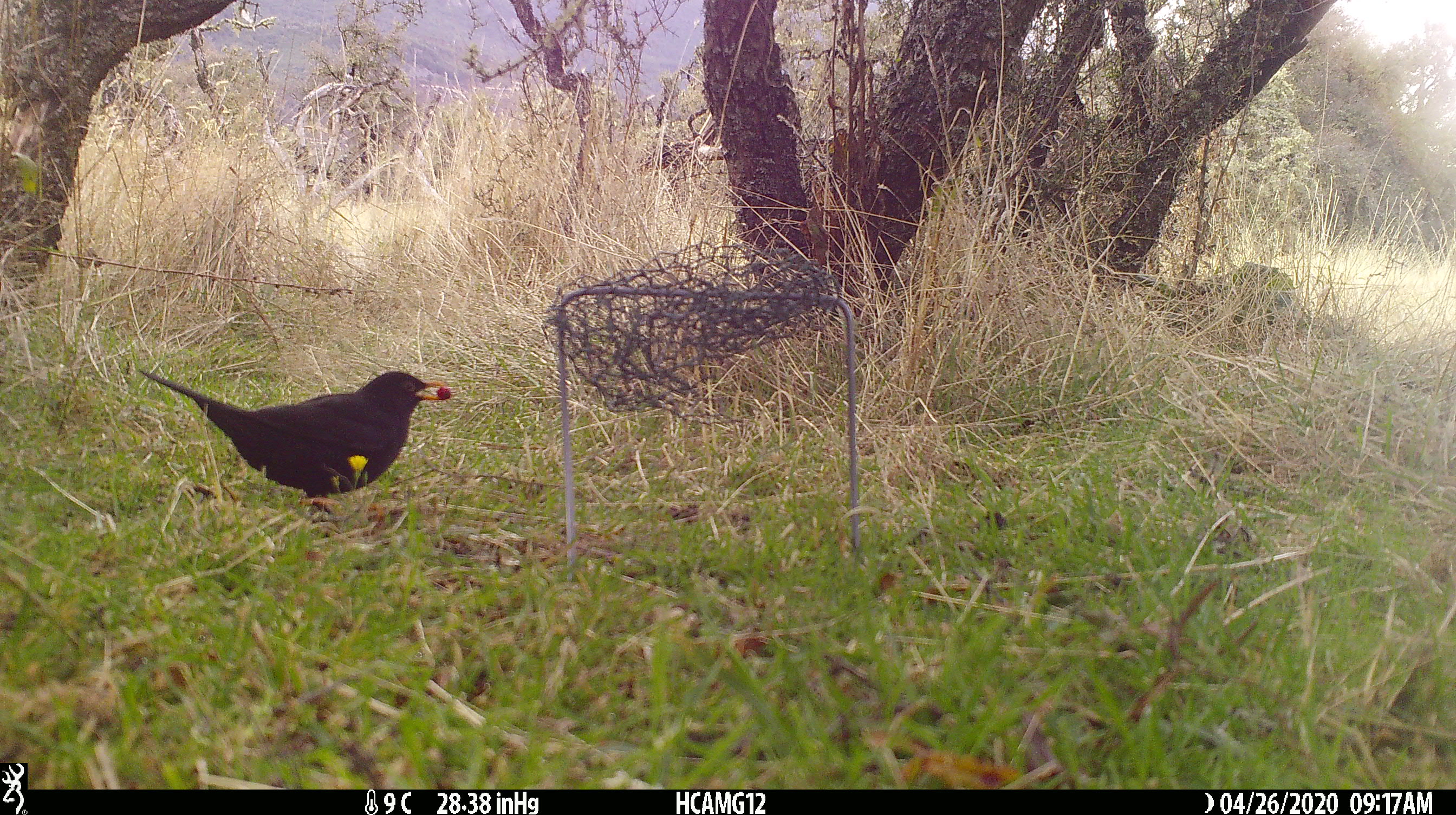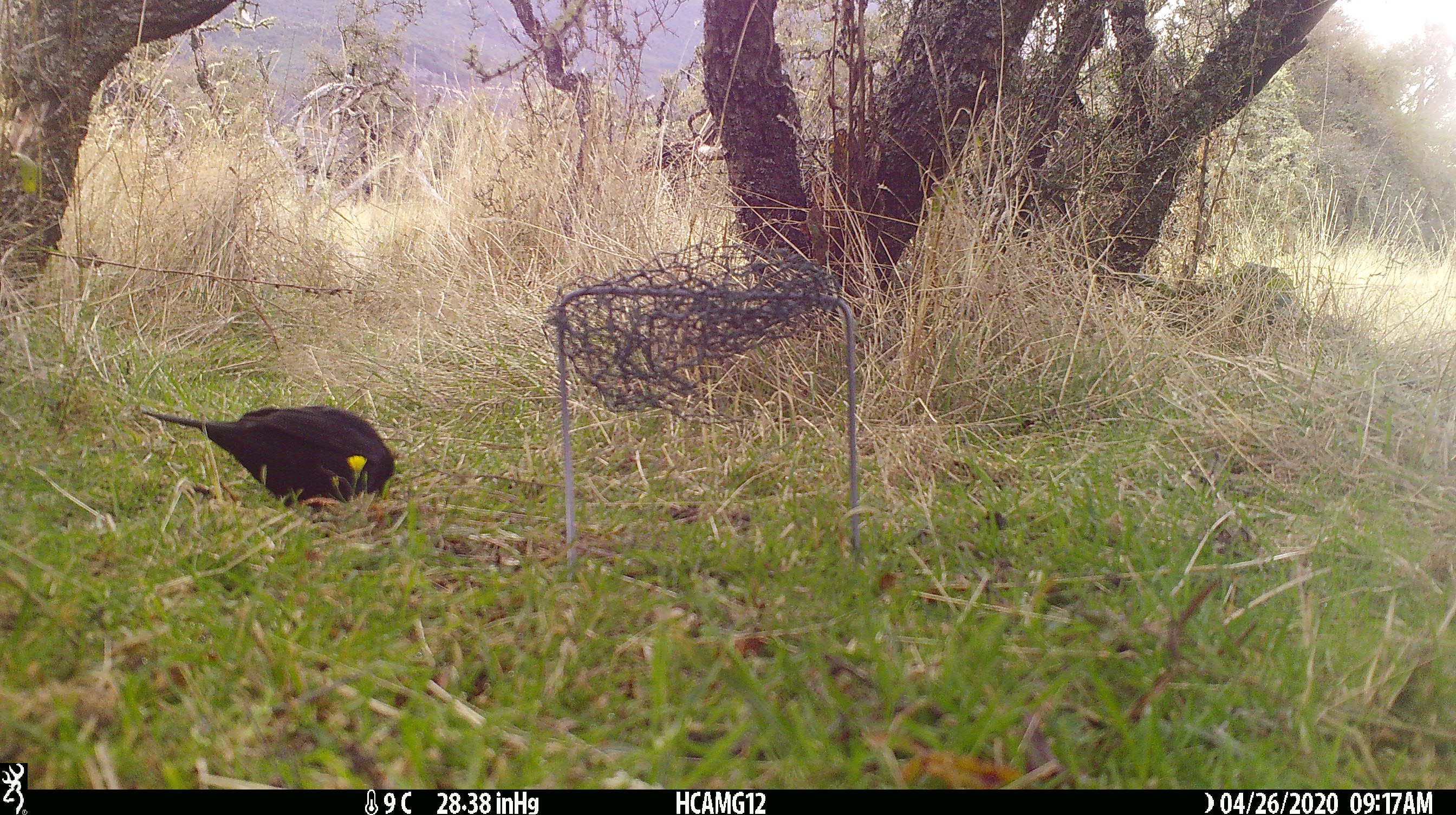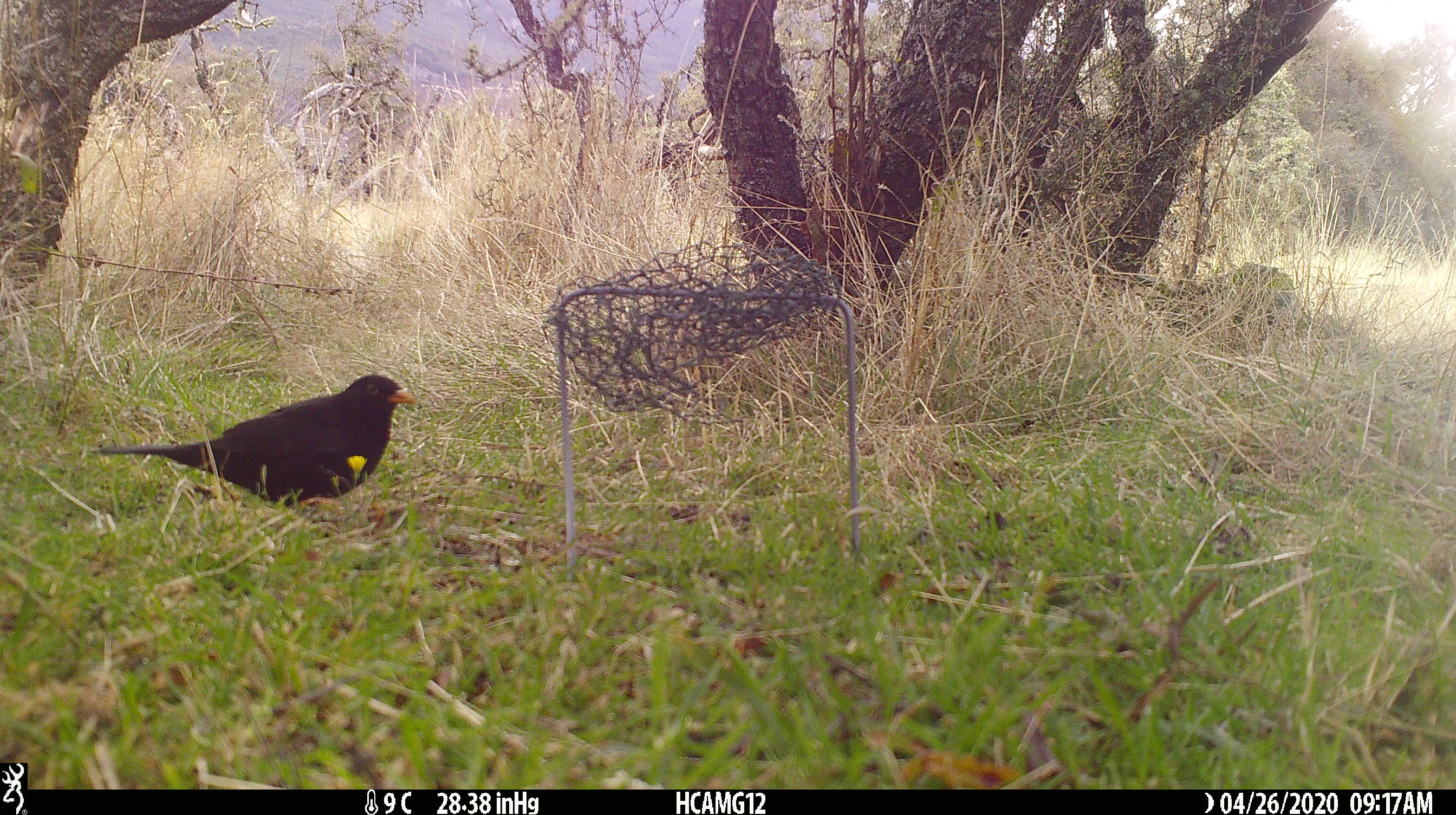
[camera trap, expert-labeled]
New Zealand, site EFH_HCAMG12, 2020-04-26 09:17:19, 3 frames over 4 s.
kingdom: Animalia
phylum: Chordata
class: Aves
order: Passeriformes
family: Turdidae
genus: Turdus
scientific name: Turdus merula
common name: eurasian blackbird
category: blackbird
Blackbird (eurasian blackbird) (Turdus merula).